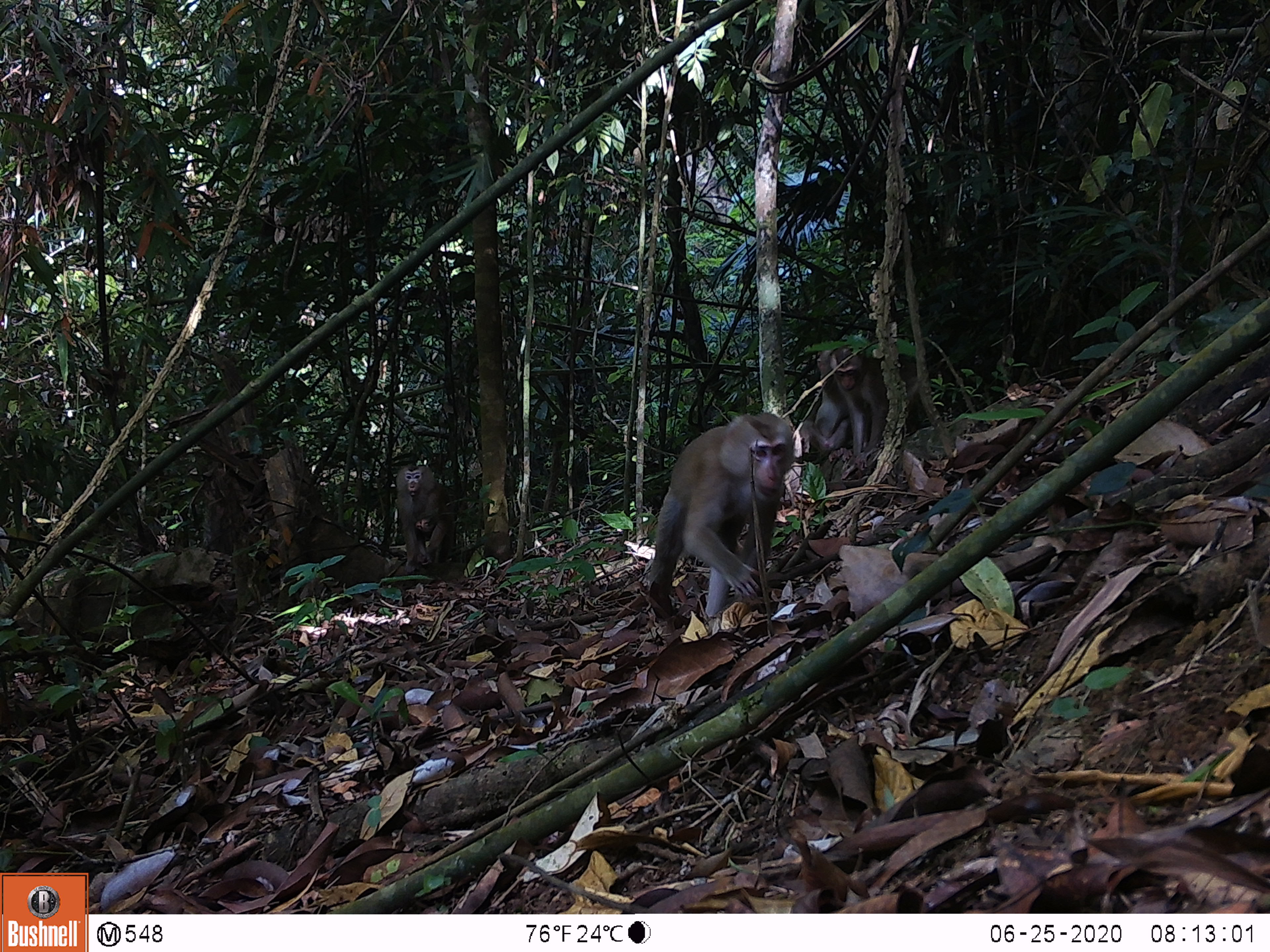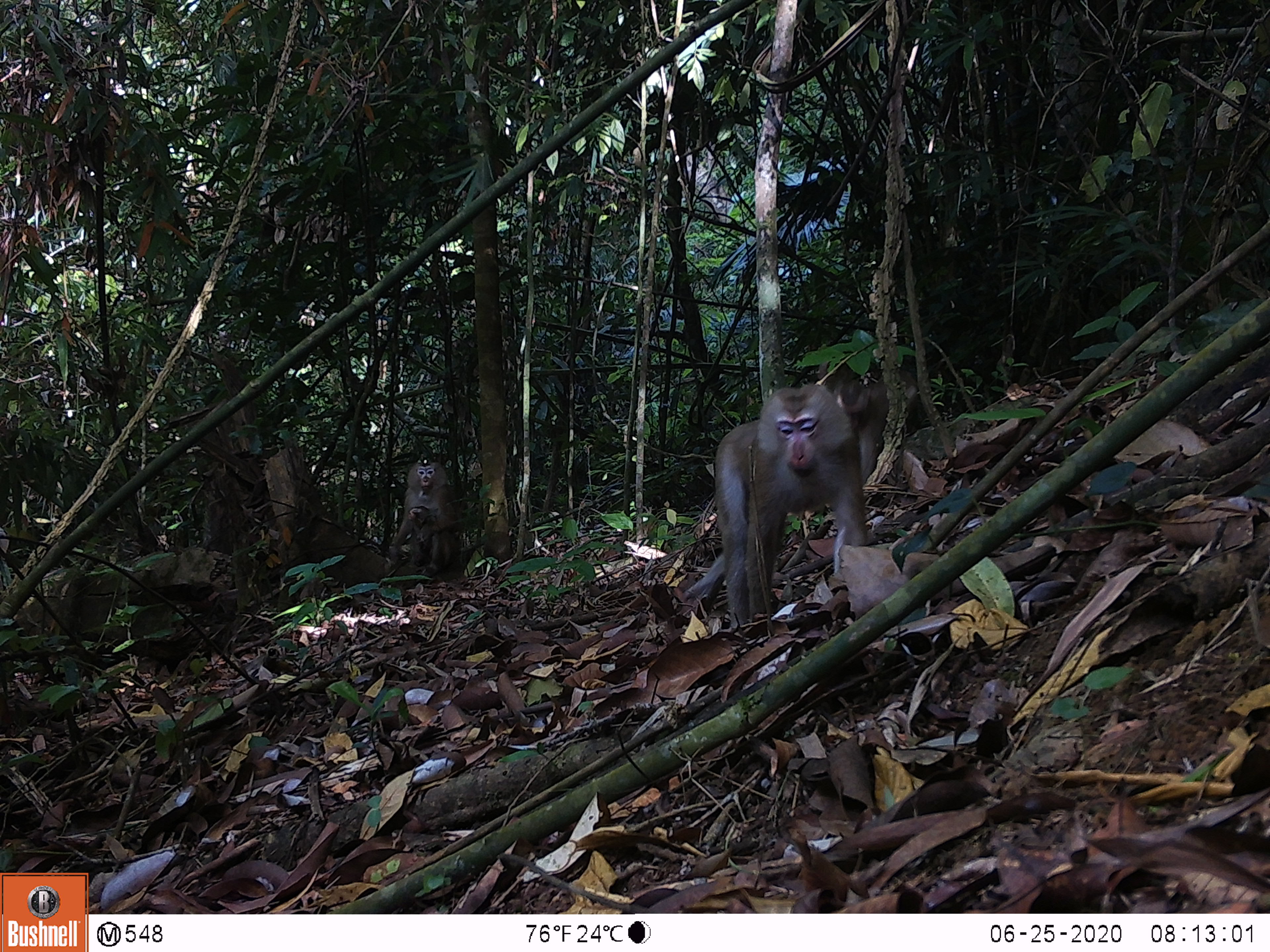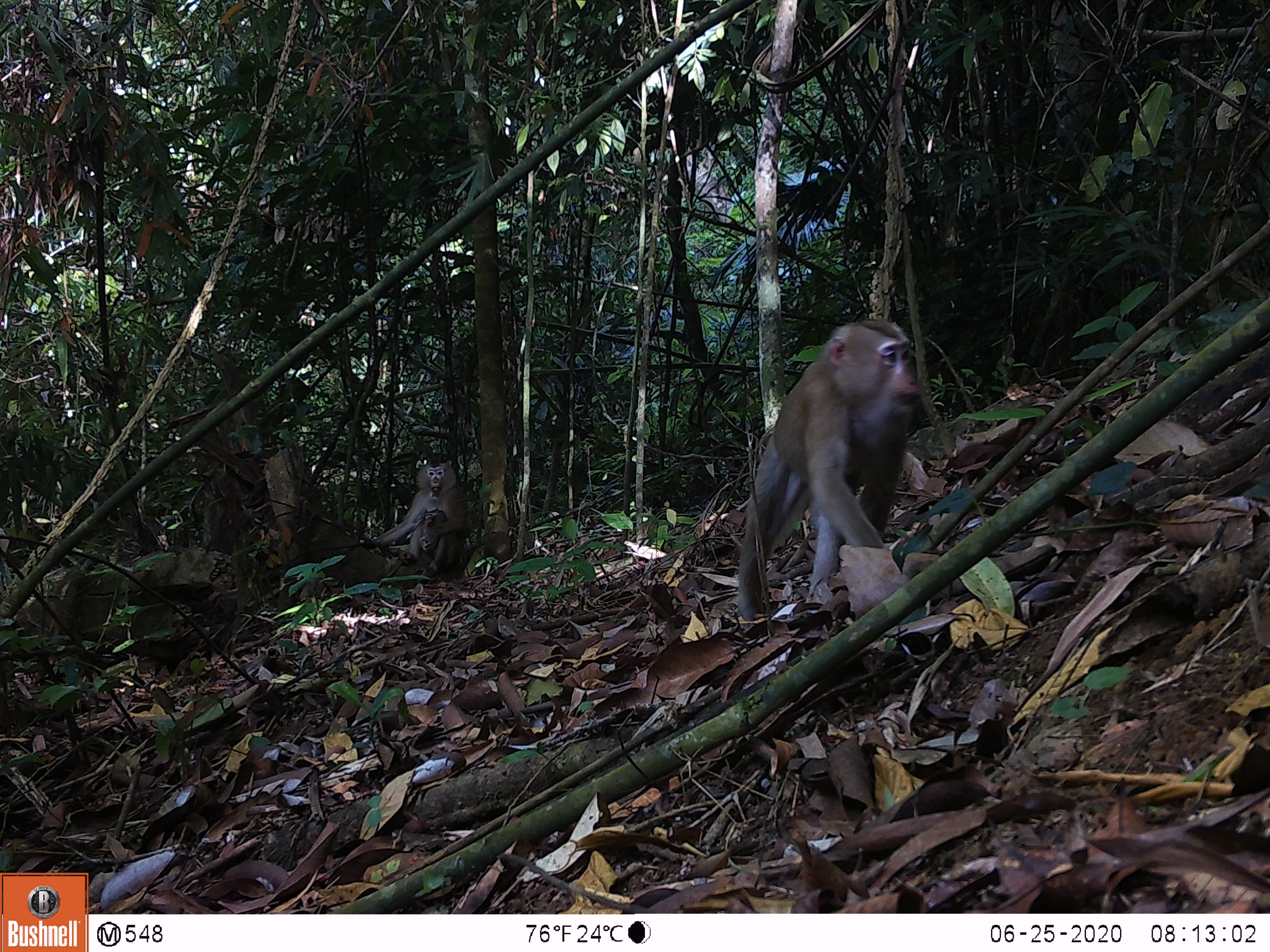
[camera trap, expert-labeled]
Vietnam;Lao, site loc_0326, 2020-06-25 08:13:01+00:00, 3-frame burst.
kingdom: Animalia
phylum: Chordata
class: Mammalia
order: Primates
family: Cercopithecidae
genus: Macaca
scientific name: Macaca nemestrina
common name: pig-tailed macaque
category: pig tailed macaque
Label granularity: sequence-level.